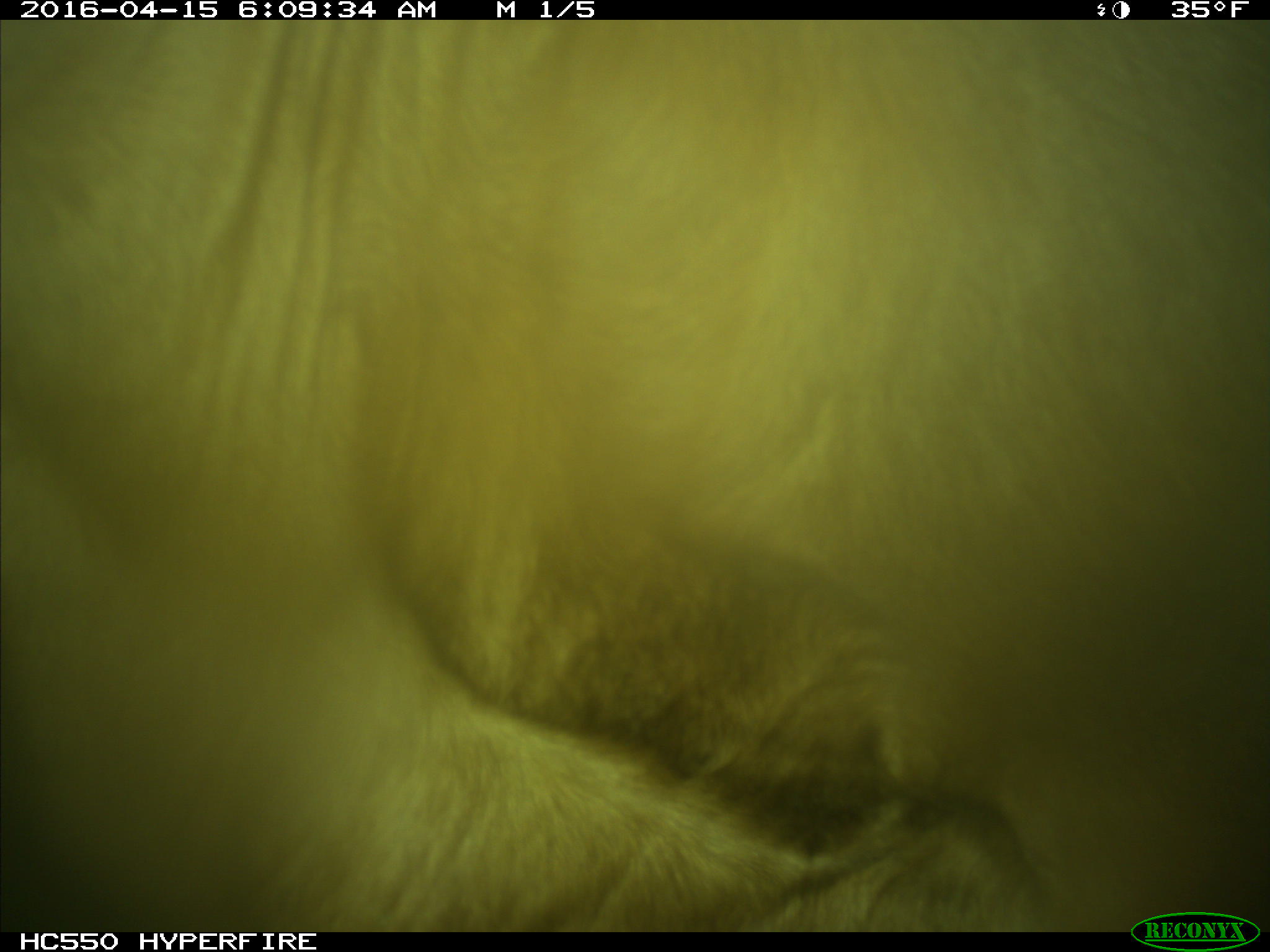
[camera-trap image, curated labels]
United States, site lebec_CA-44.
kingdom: Animalia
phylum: Chordata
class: Mammalia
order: Artiodactyla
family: Bovidae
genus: Bos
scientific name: Bos taurus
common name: domestic cow